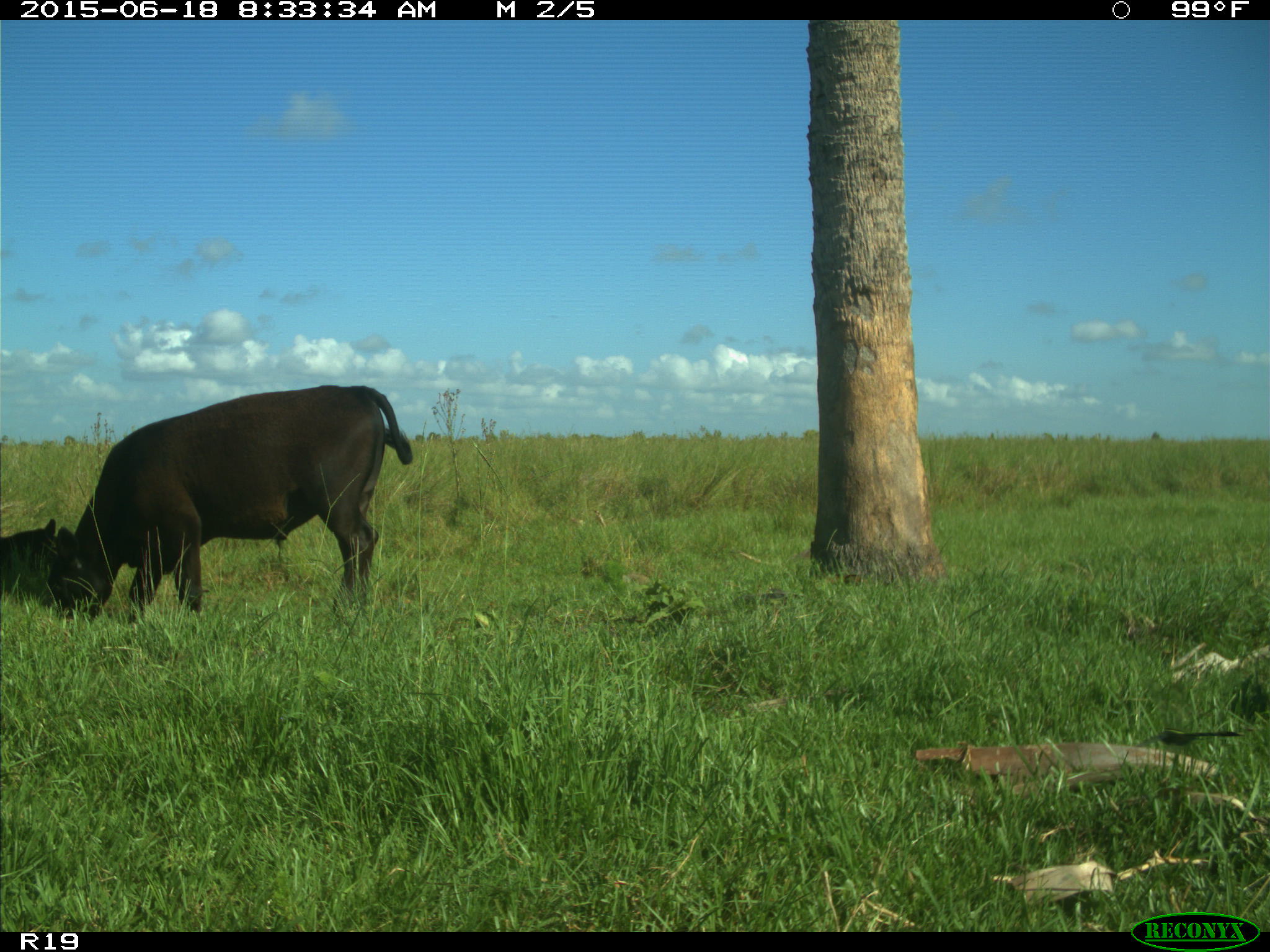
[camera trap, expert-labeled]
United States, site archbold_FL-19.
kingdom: Animalia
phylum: Chordata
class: Mammalia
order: Artiodactyla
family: Bovidae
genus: Bos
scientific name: Bos taurus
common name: domestic cow